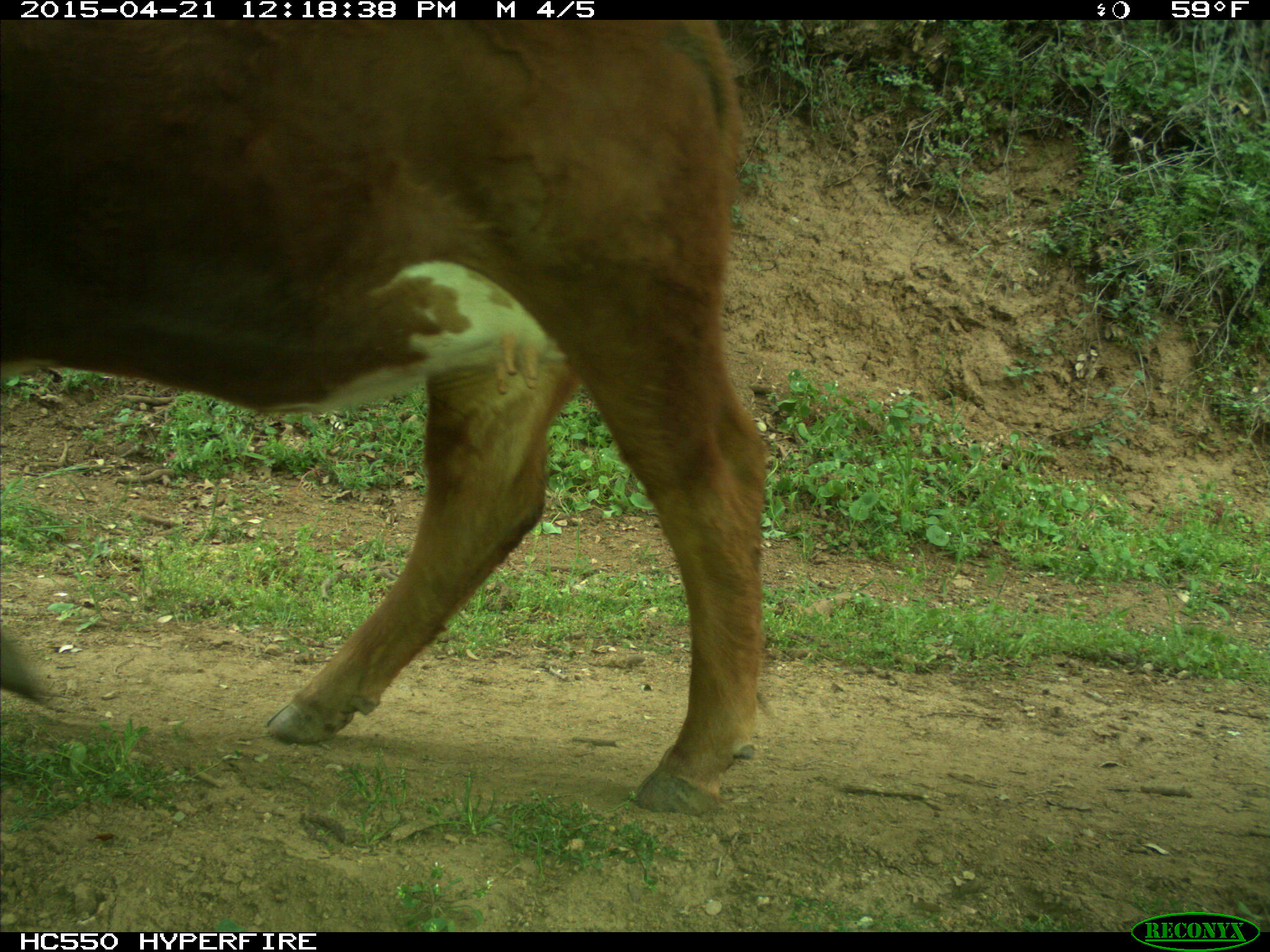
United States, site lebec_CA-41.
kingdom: Animalia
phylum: Chordata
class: Mammalia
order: Artiodactyla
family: Bovidae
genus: Bos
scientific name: Bos taurus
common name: domestic cow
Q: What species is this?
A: Bos taurus (domestic cow).